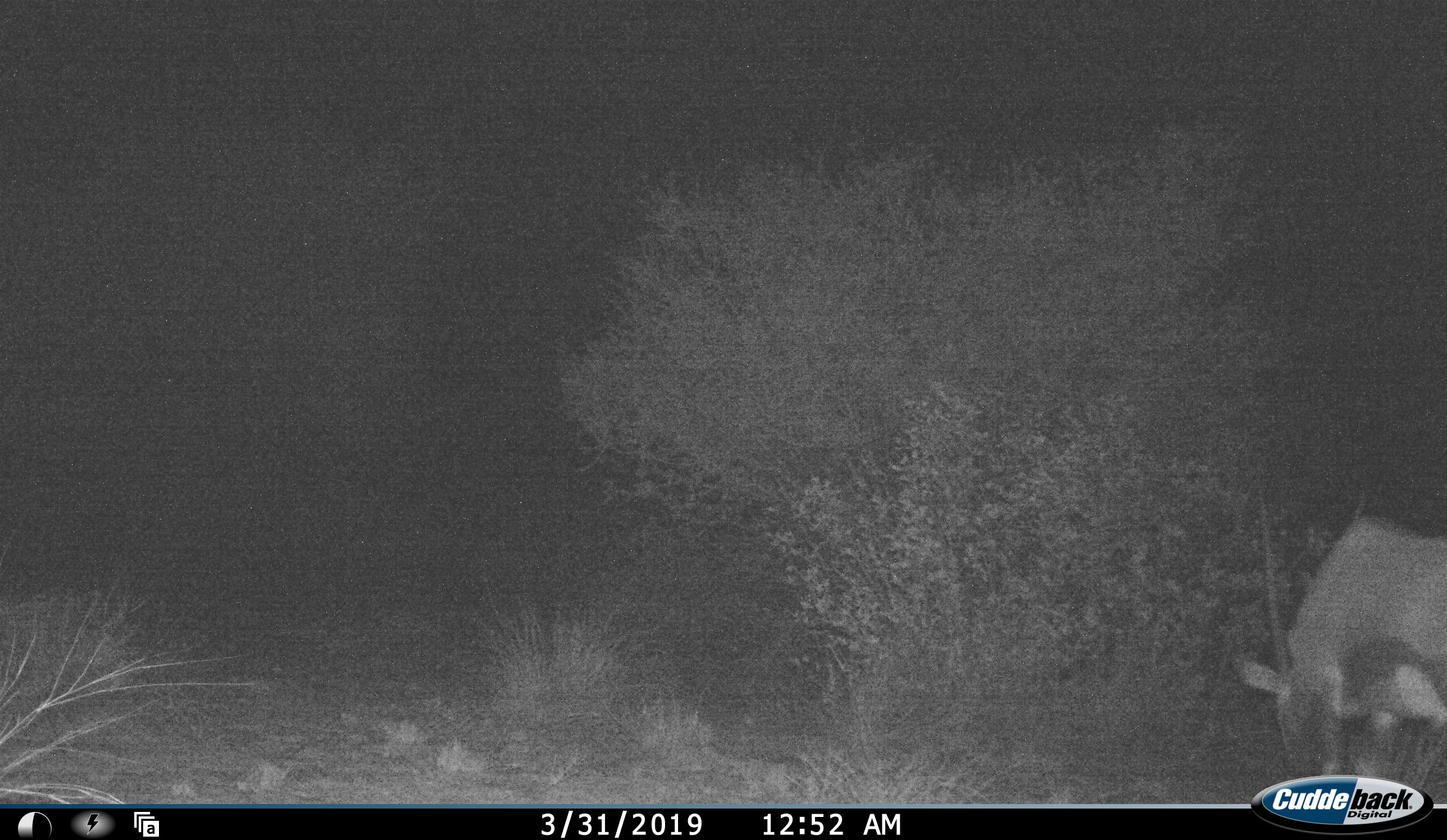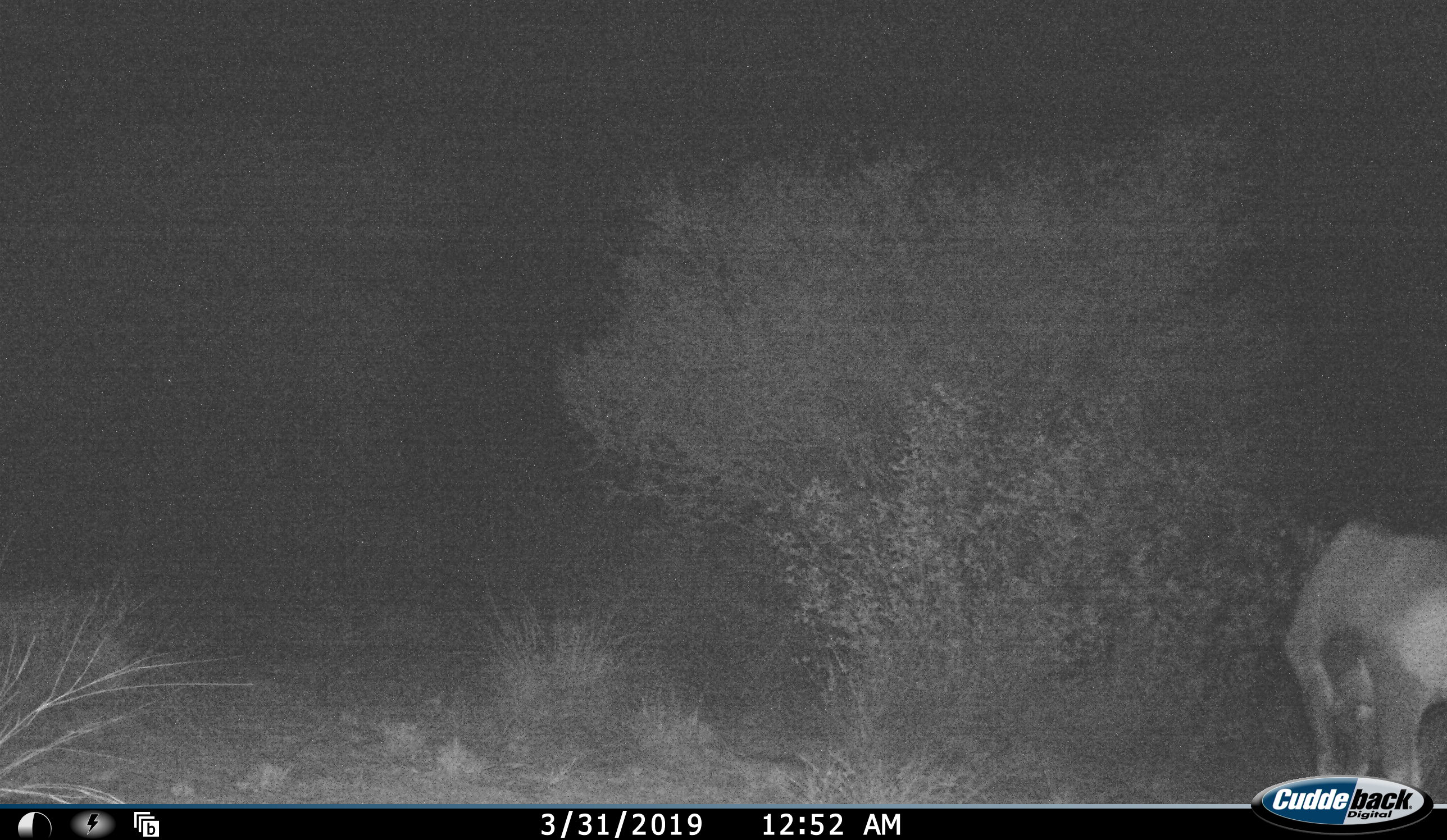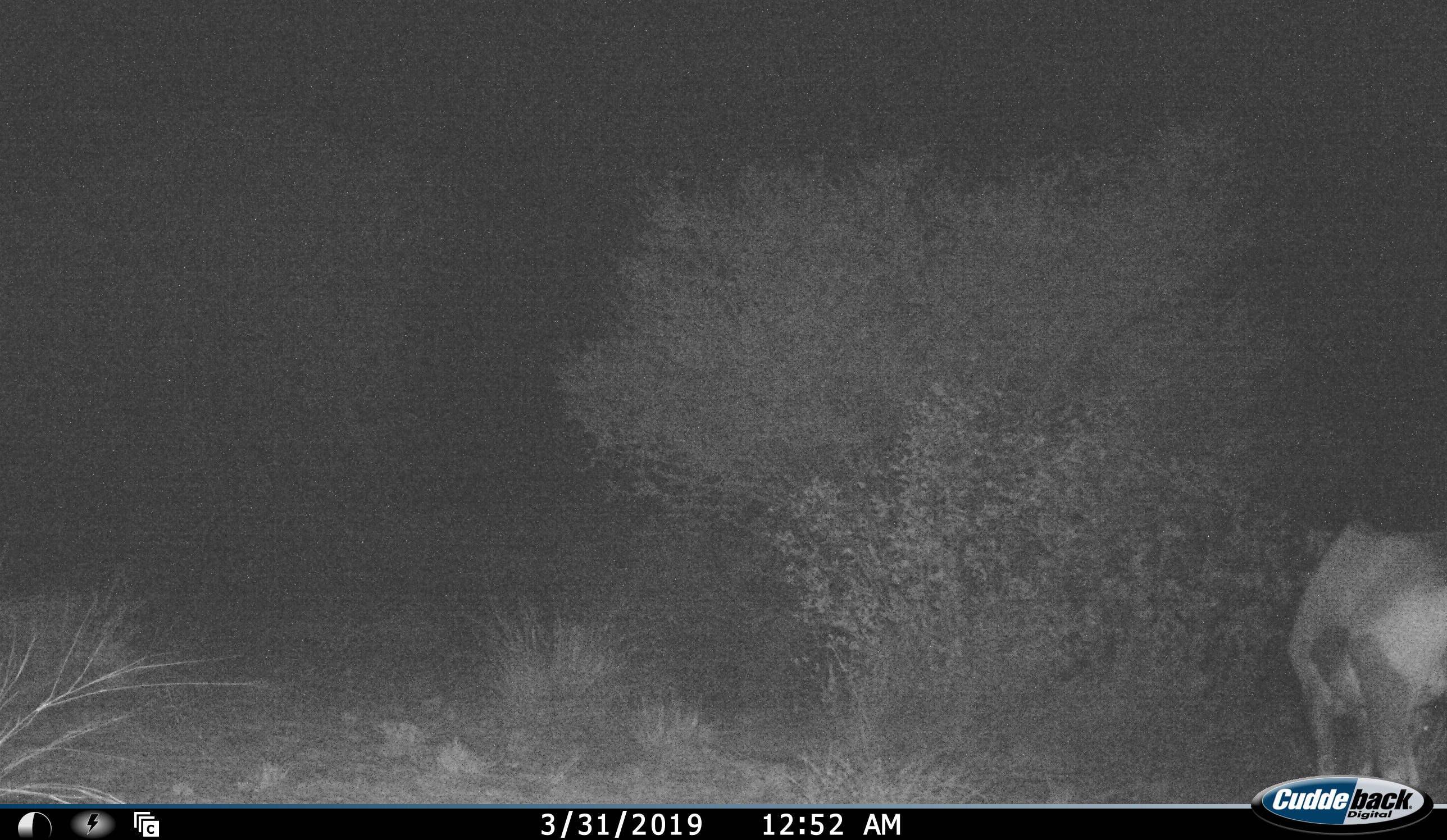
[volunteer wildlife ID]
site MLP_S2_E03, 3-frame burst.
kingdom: Animalia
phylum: Chordata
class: Mammalia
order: Artiodactyla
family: Bovidae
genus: Oryx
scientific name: Oryx gazella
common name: gemsbok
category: oryx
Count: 1.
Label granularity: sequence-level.